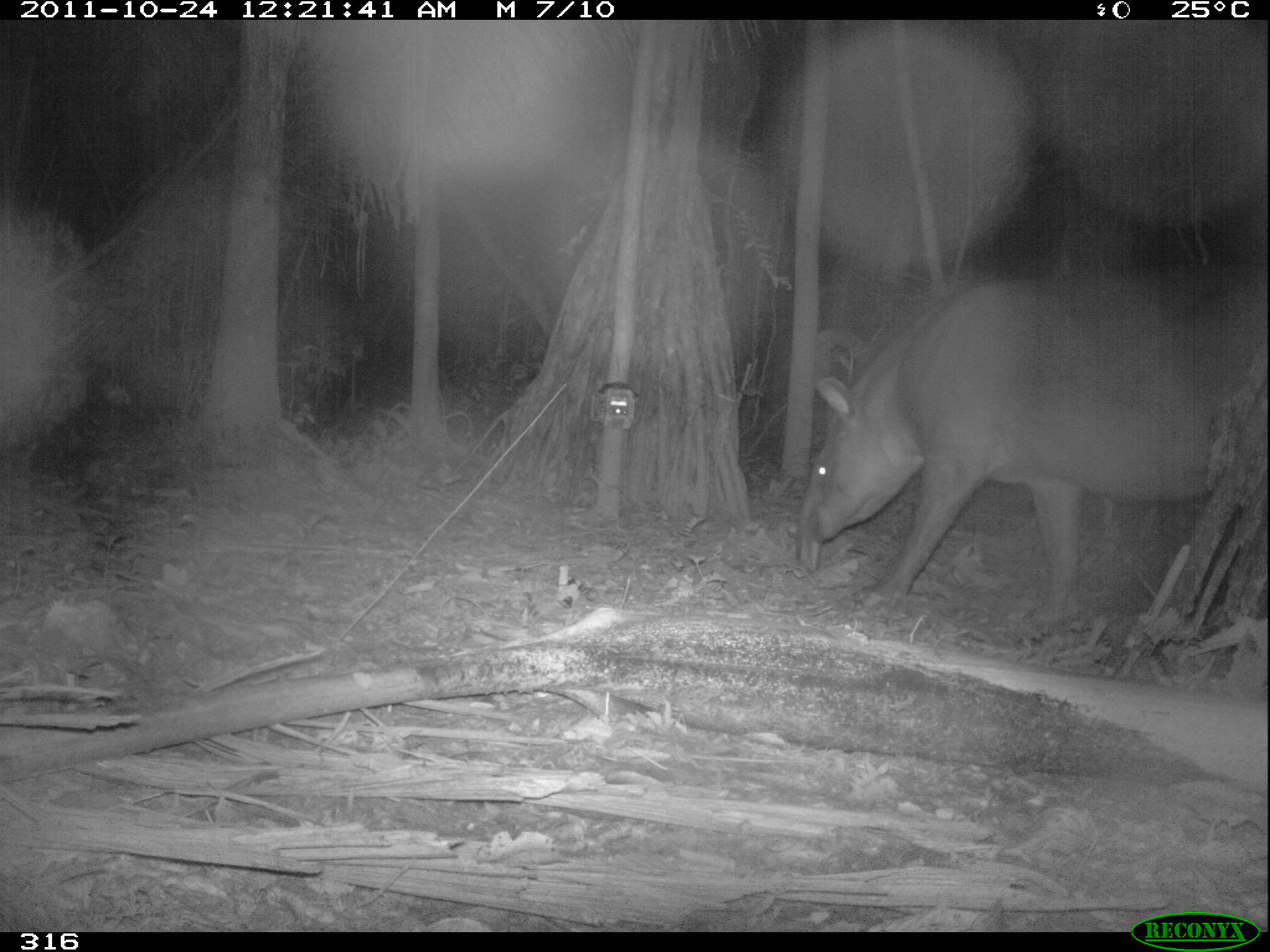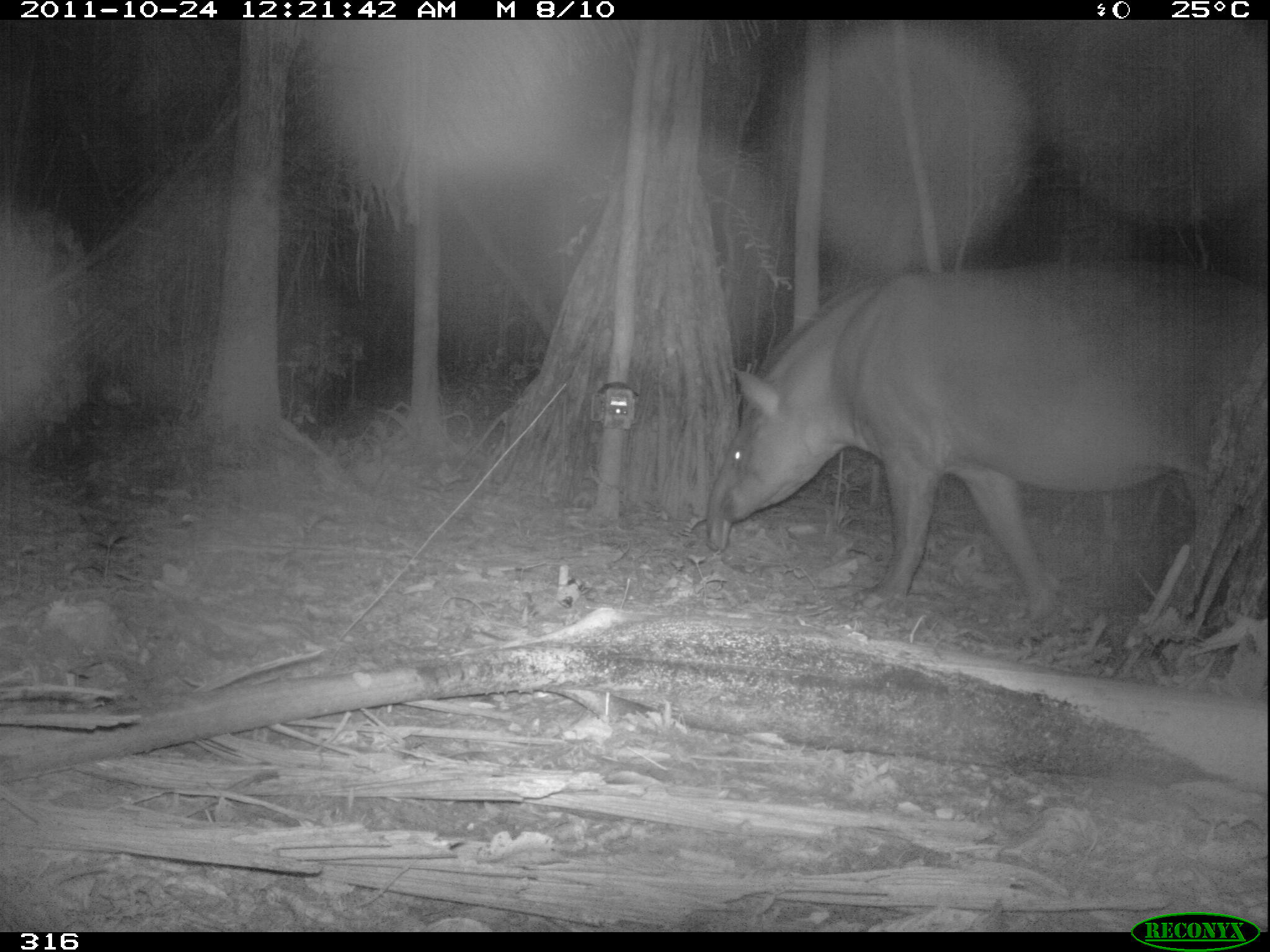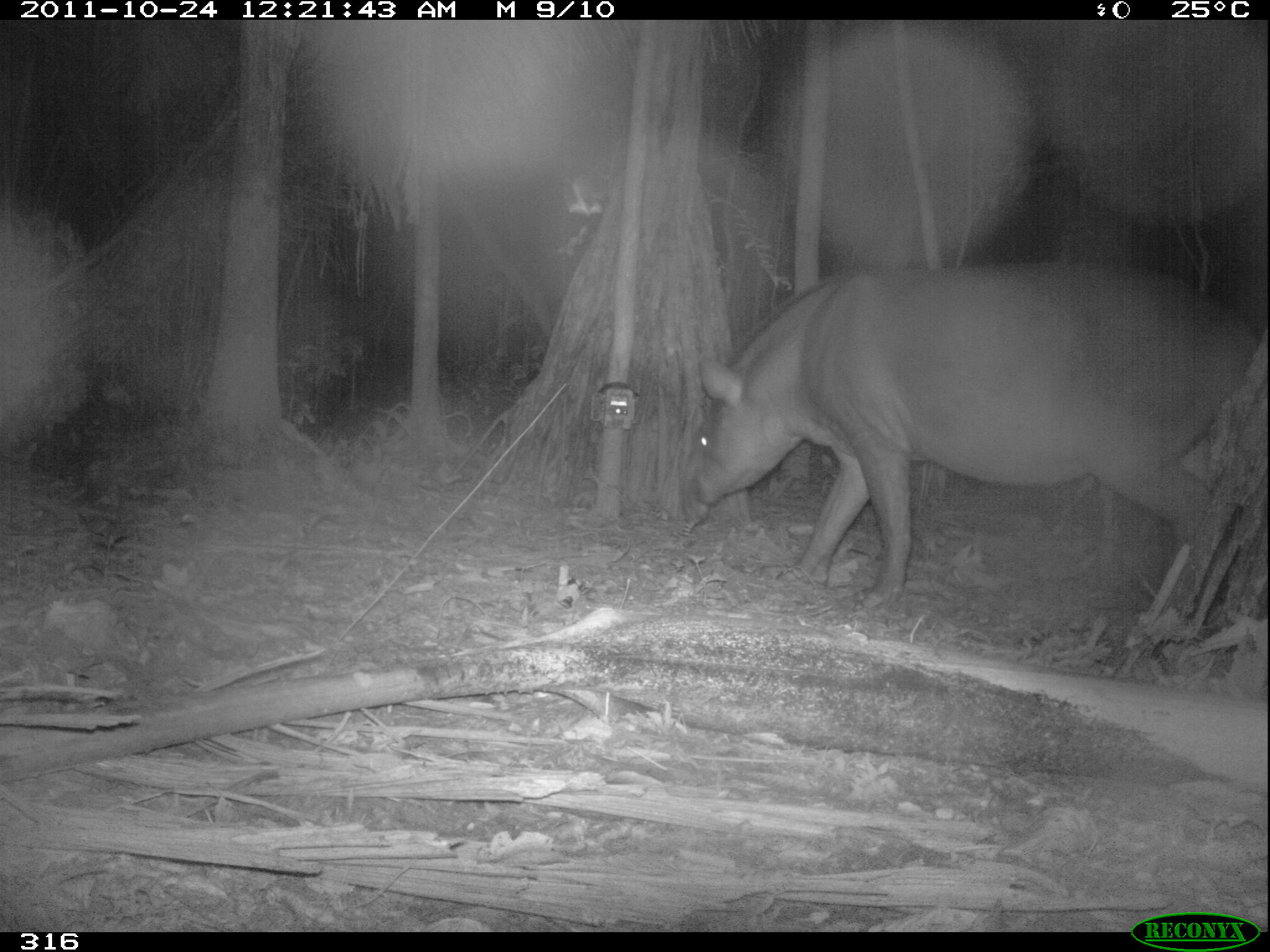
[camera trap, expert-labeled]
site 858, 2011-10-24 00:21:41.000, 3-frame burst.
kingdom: Animalia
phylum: Chordata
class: Mammalia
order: Perissodactyla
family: Tapiridae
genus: Tapirus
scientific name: Tapirus terrestris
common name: south american tapir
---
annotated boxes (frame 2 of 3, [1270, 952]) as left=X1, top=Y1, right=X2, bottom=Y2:
tapirus terrestris: left=702, top=260, right=1267, bottom=625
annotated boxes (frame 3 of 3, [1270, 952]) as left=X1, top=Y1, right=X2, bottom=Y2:
tapirus terrestris: left=678, top=257, right=1259, bottom=609